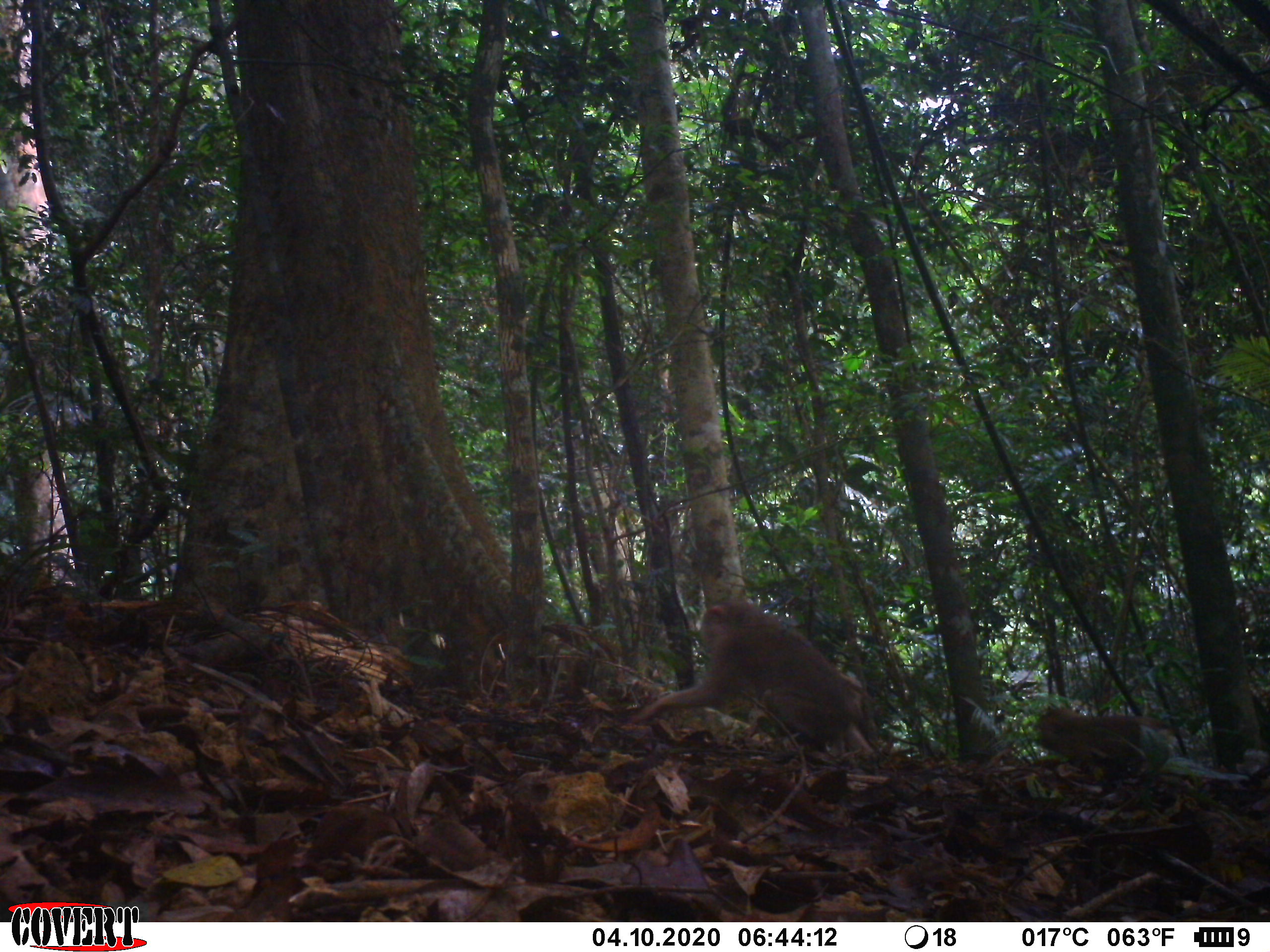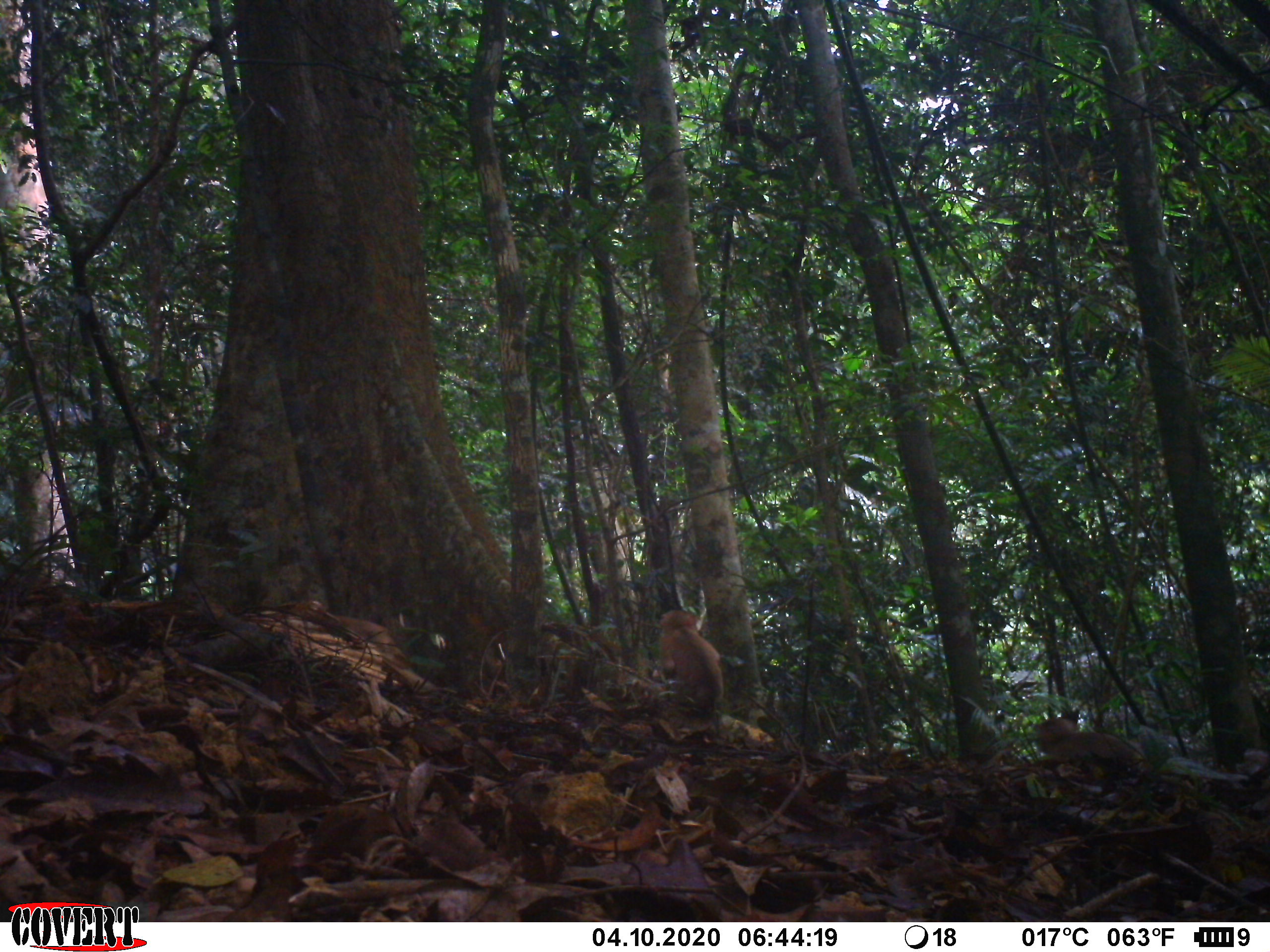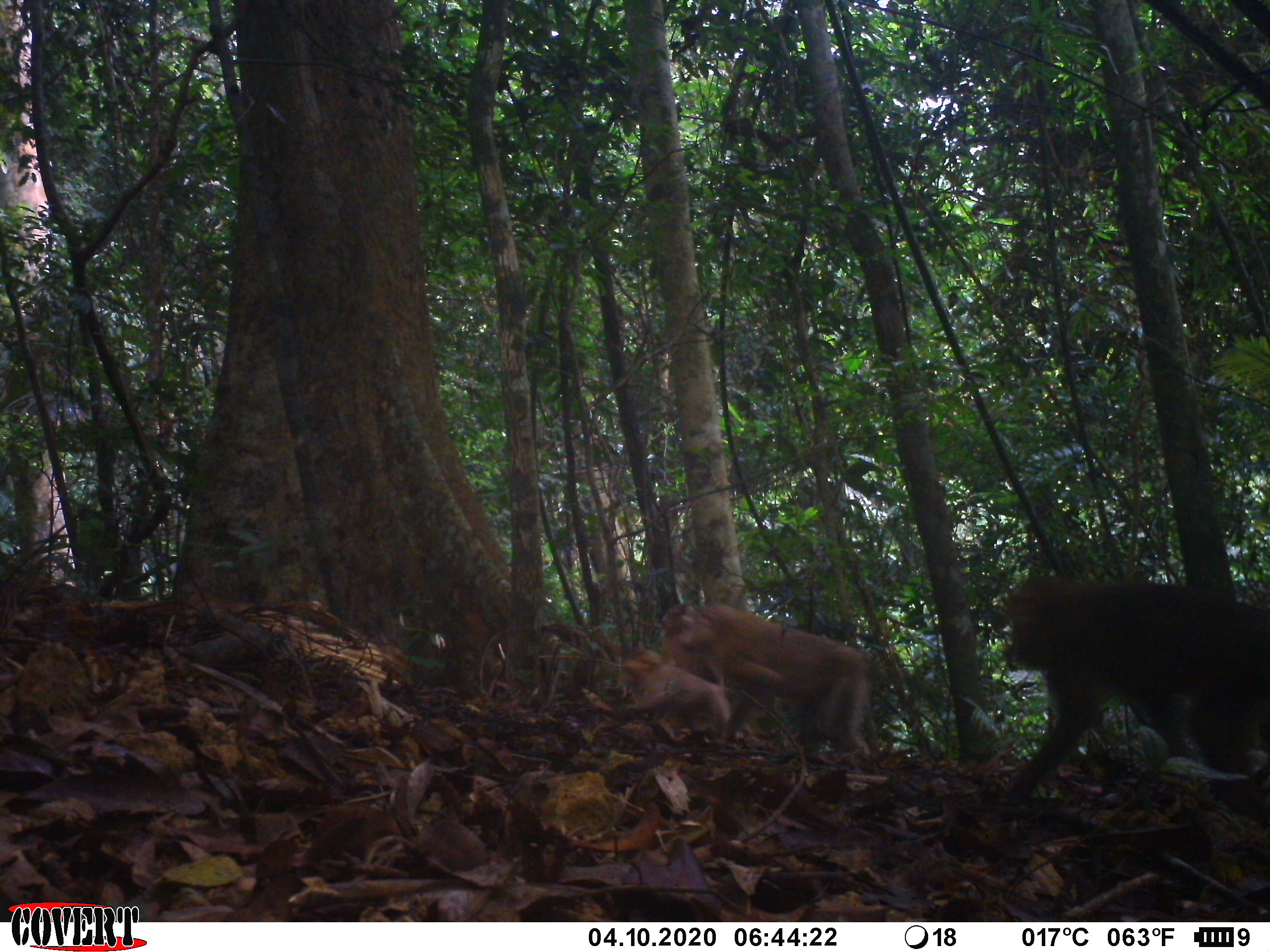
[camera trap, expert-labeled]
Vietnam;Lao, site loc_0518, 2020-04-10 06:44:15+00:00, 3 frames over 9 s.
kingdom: Animalia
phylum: Chordata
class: Mammalia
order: Primates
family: Cercopithecidae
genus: Macaca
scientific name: Macaca nemestrina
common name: pig-tailed macaque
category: pig tailed macaque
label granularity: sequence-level